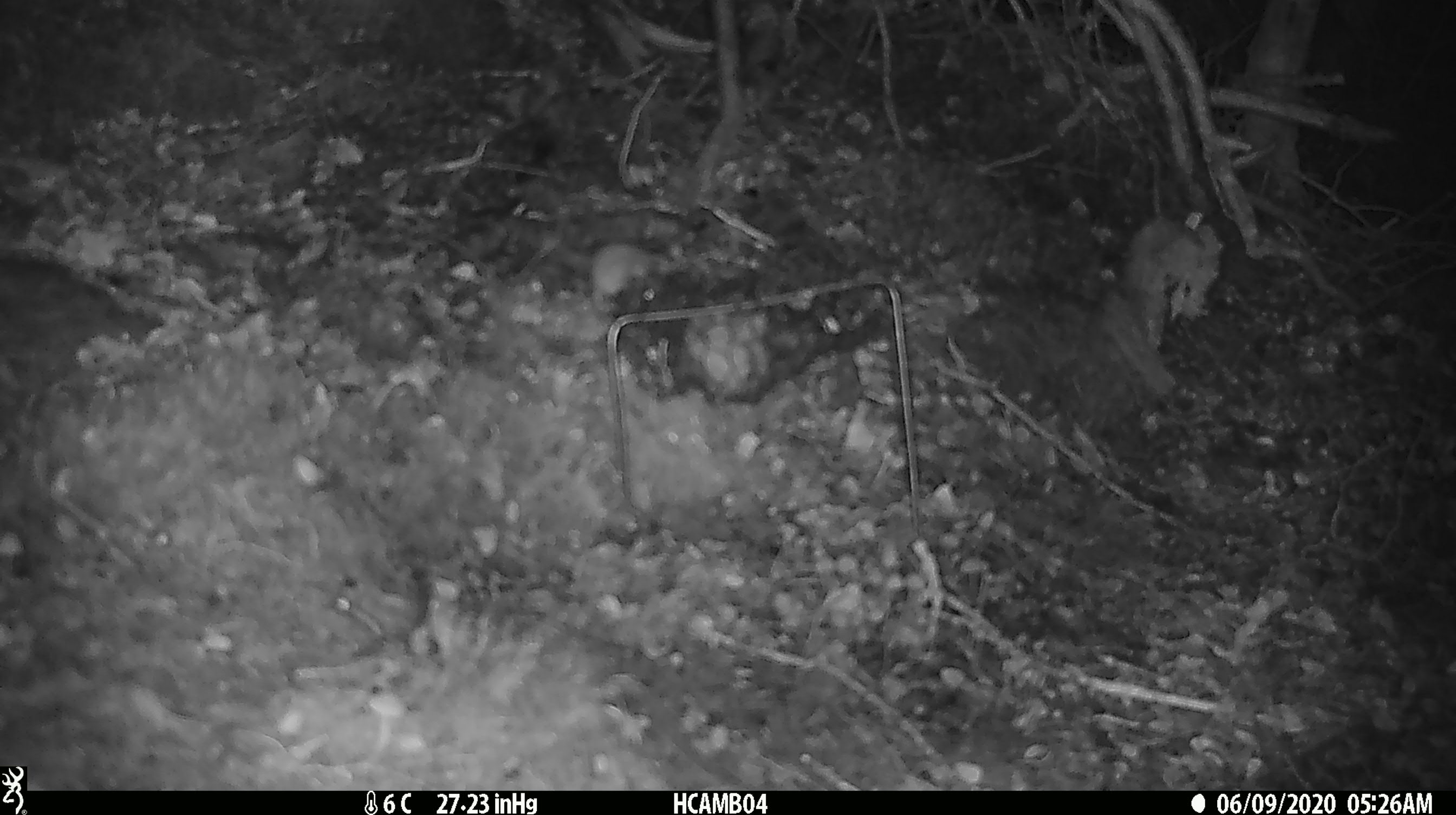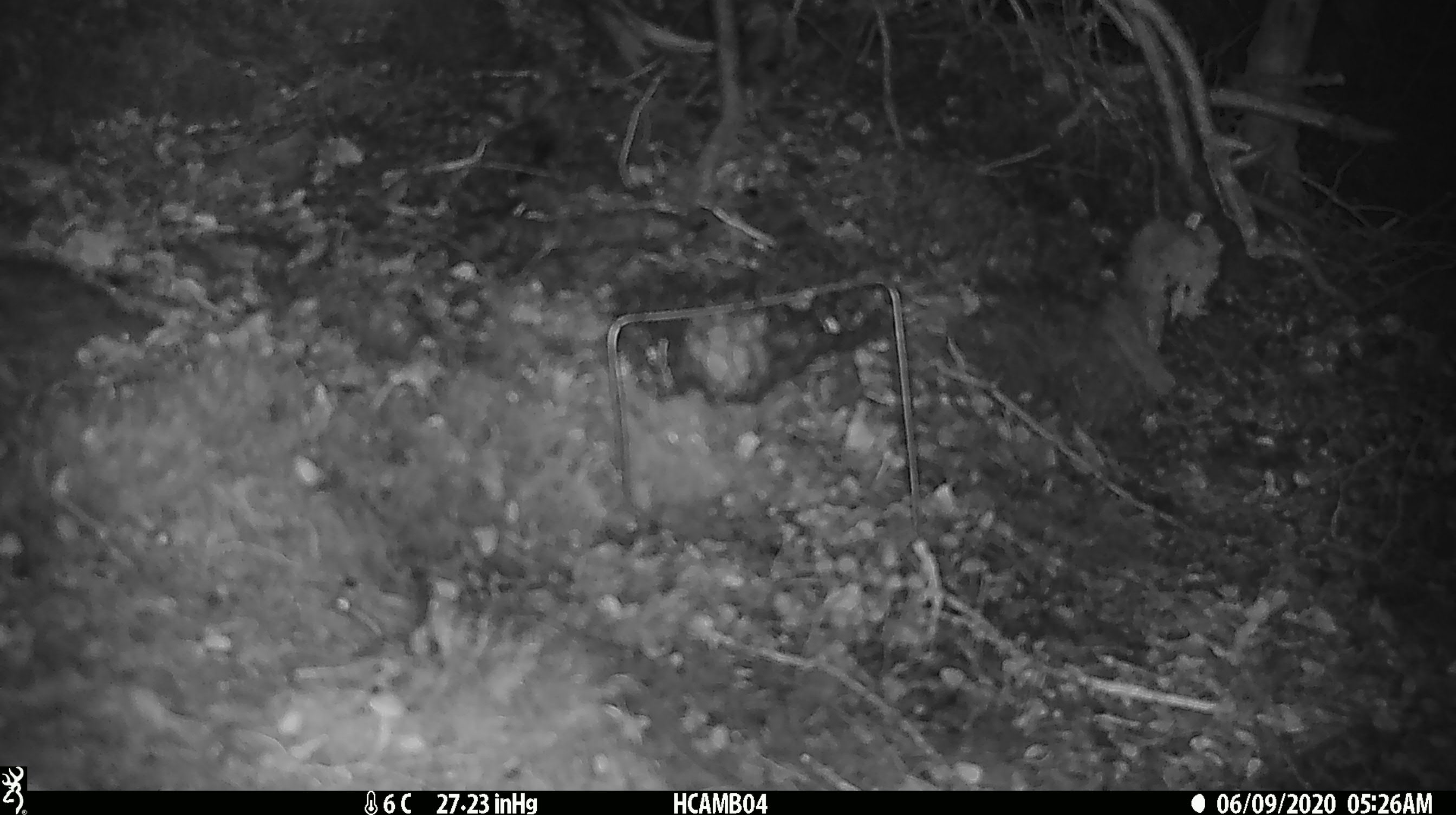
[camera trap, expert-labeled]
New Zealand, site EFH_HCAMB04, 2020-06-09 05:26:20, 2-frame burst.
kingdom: Animalia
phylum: Chordata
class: Mammalia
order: Rodentia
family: Muridae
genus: Mus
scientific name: Mus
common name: mouse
Mouse (Mus).